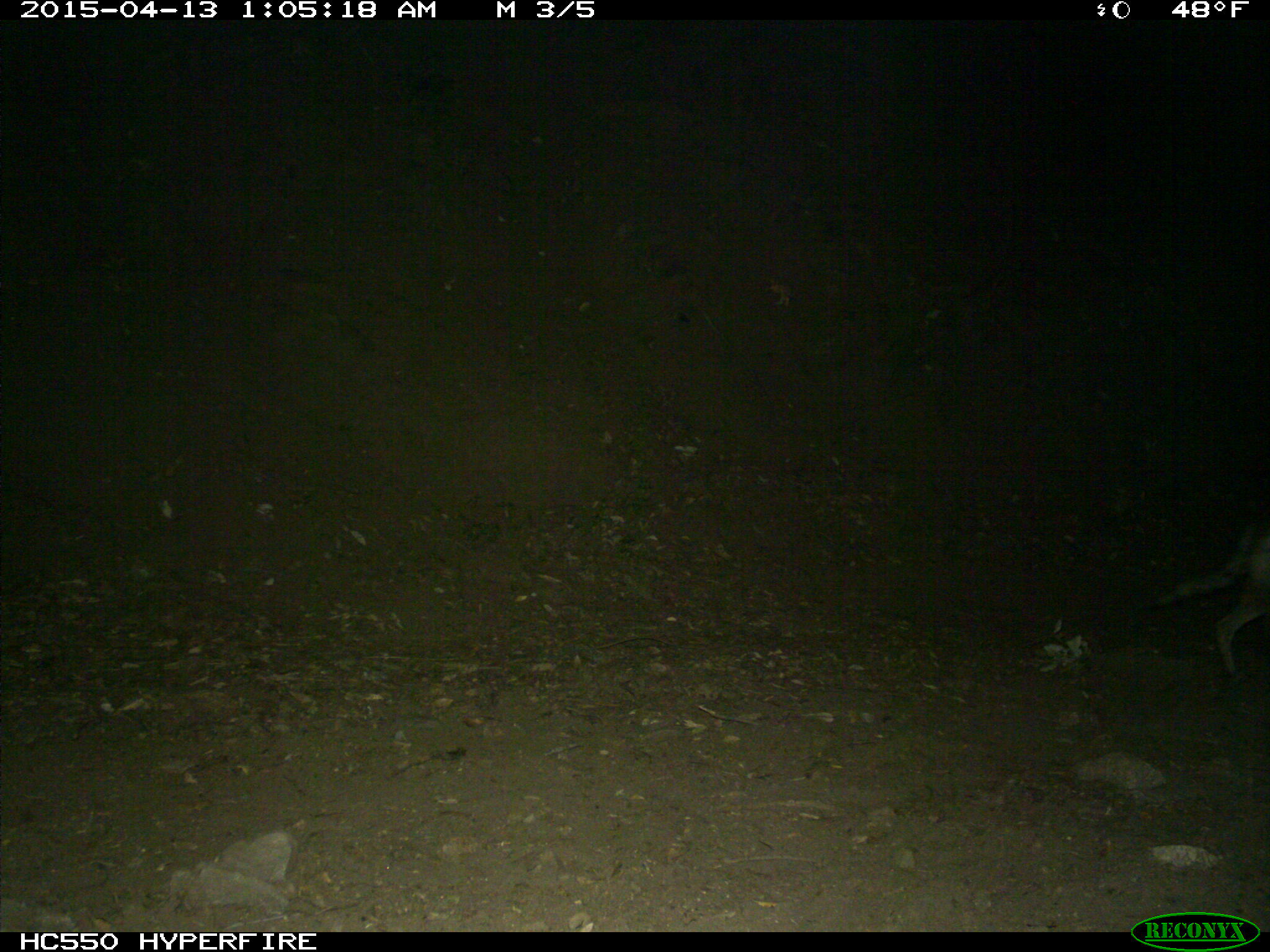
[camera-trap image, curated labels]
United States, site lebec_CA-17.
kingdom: Animalia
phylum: Chordata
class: Mammalia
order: Carnivora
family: Canidae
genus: Canis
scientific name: Canis latrans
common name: coyote